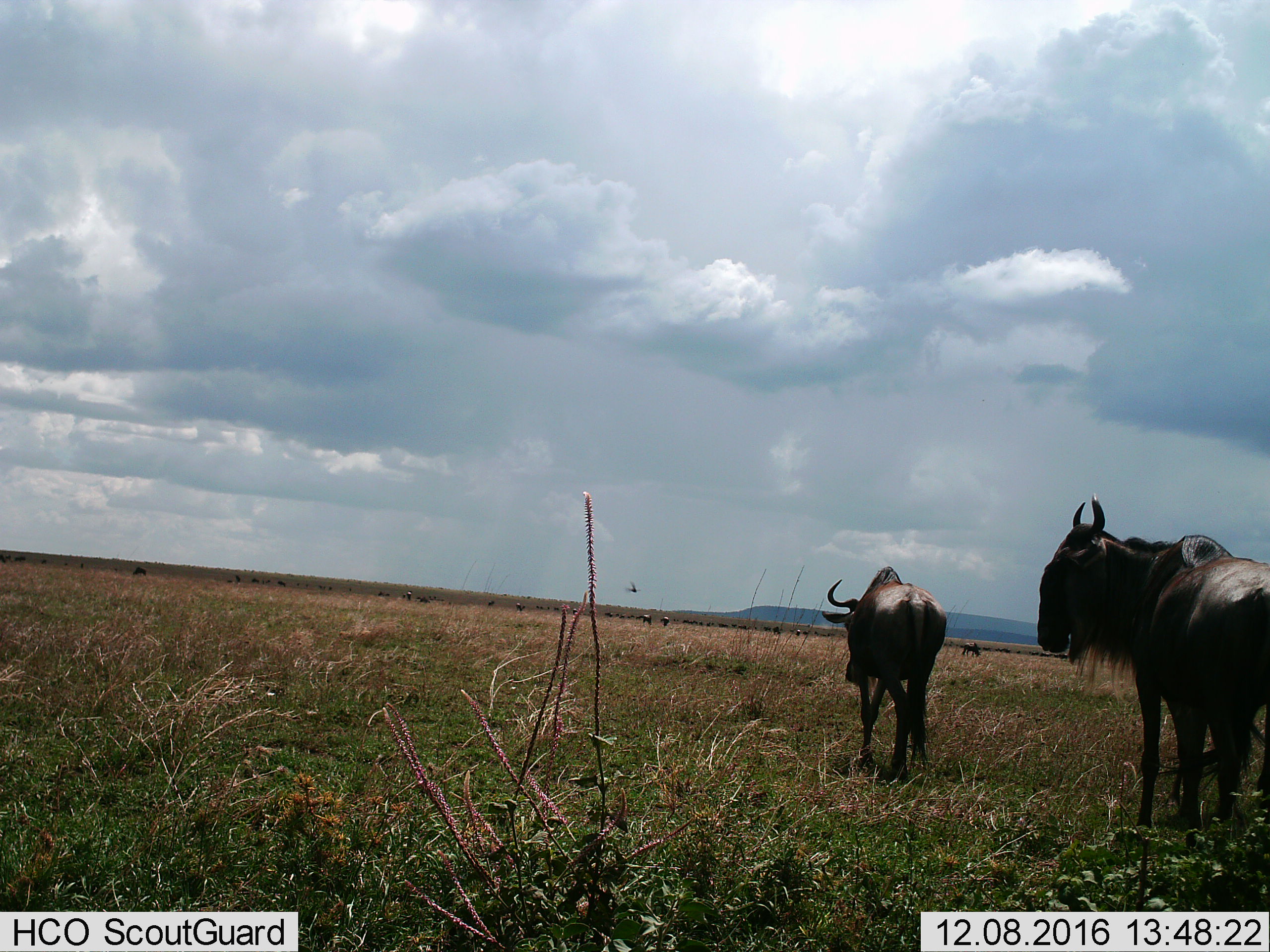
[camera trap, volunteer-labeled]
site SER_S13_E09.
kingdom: Animalia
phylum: Chordata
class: Mammalia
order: Artiodactyla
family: Bovidae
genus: Connochaetes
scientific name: Connochaetes taurinus taurinus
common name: blue wildebeest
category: wildebeestblue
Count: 2.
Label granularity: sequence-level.